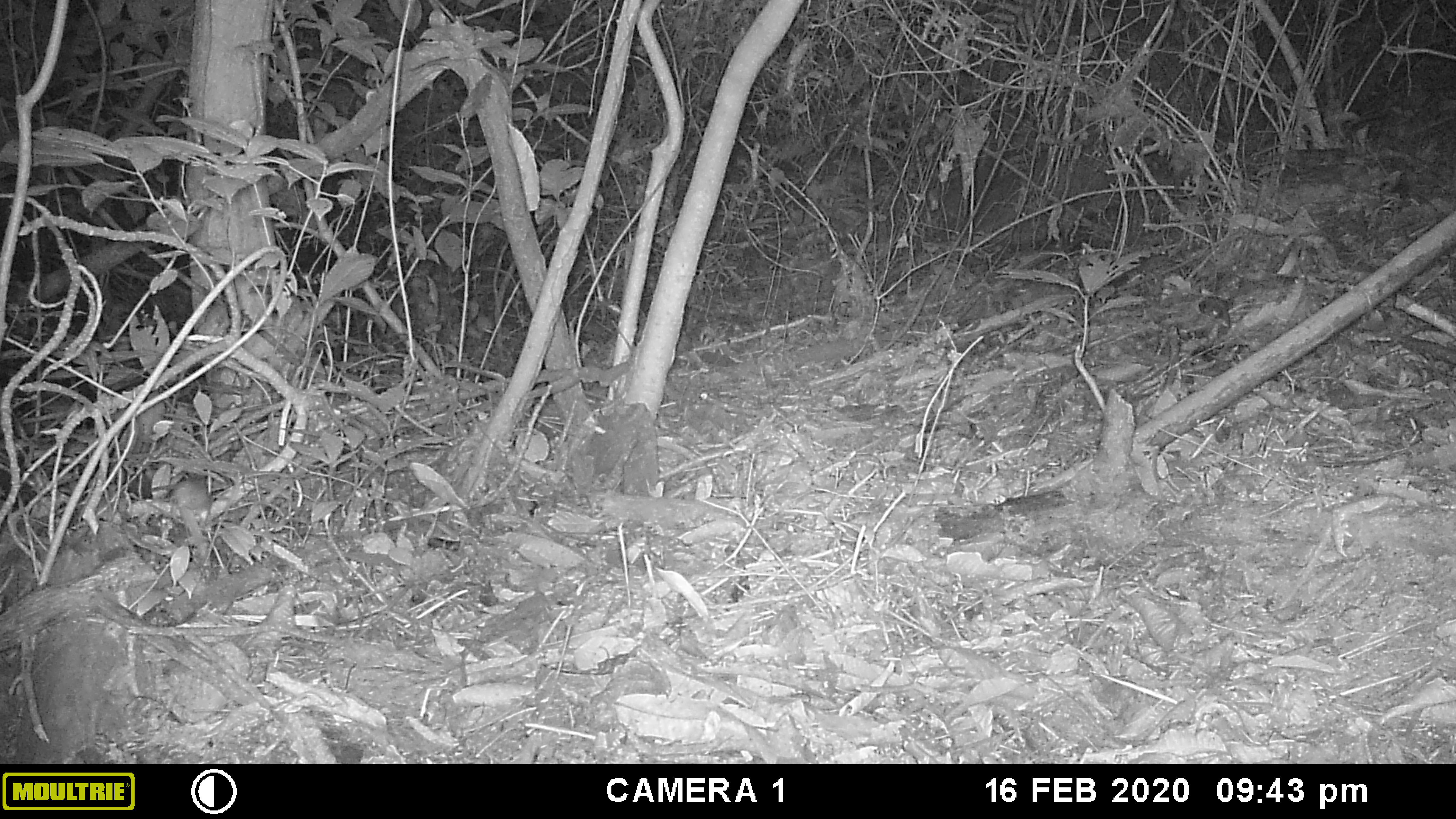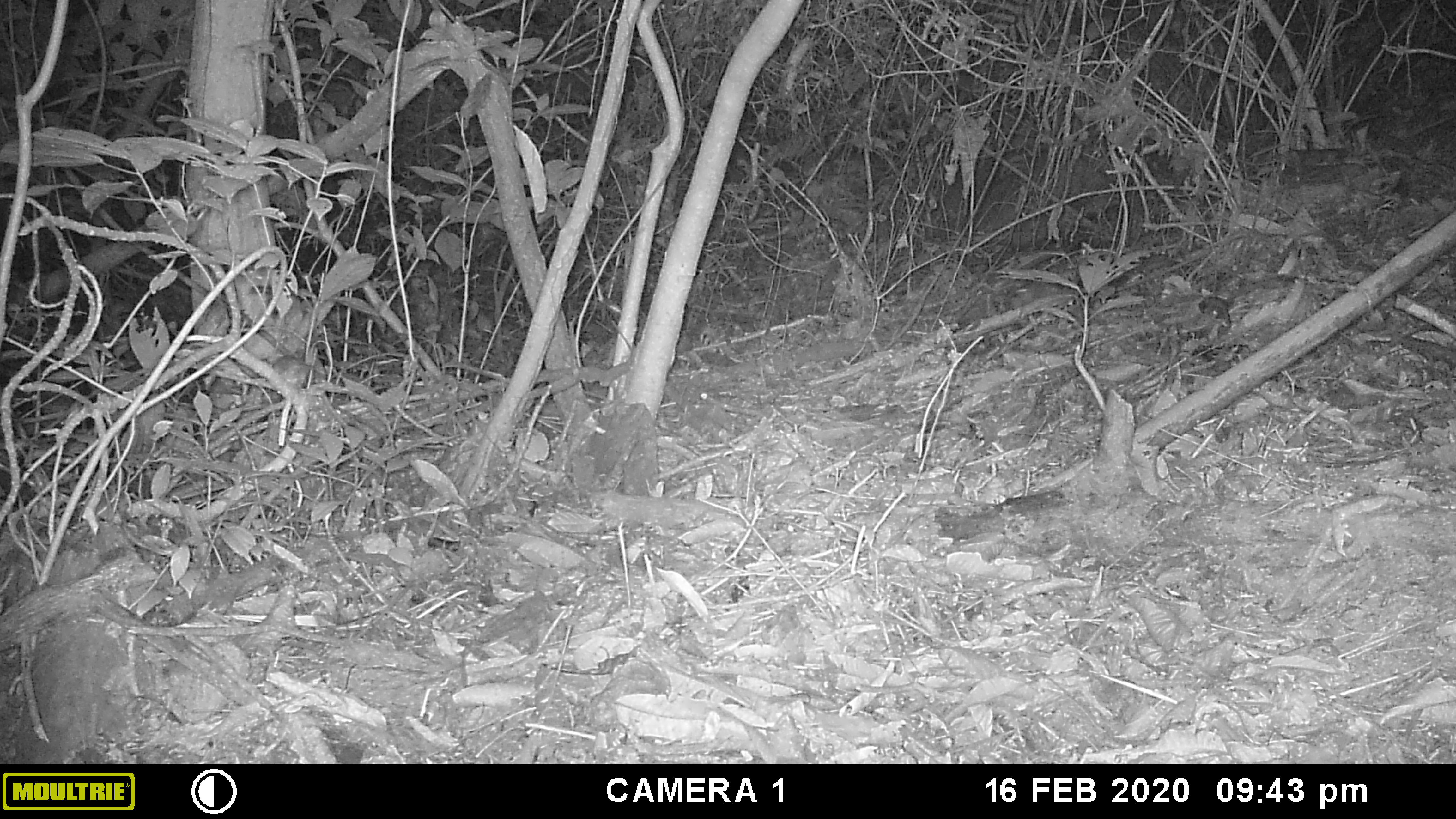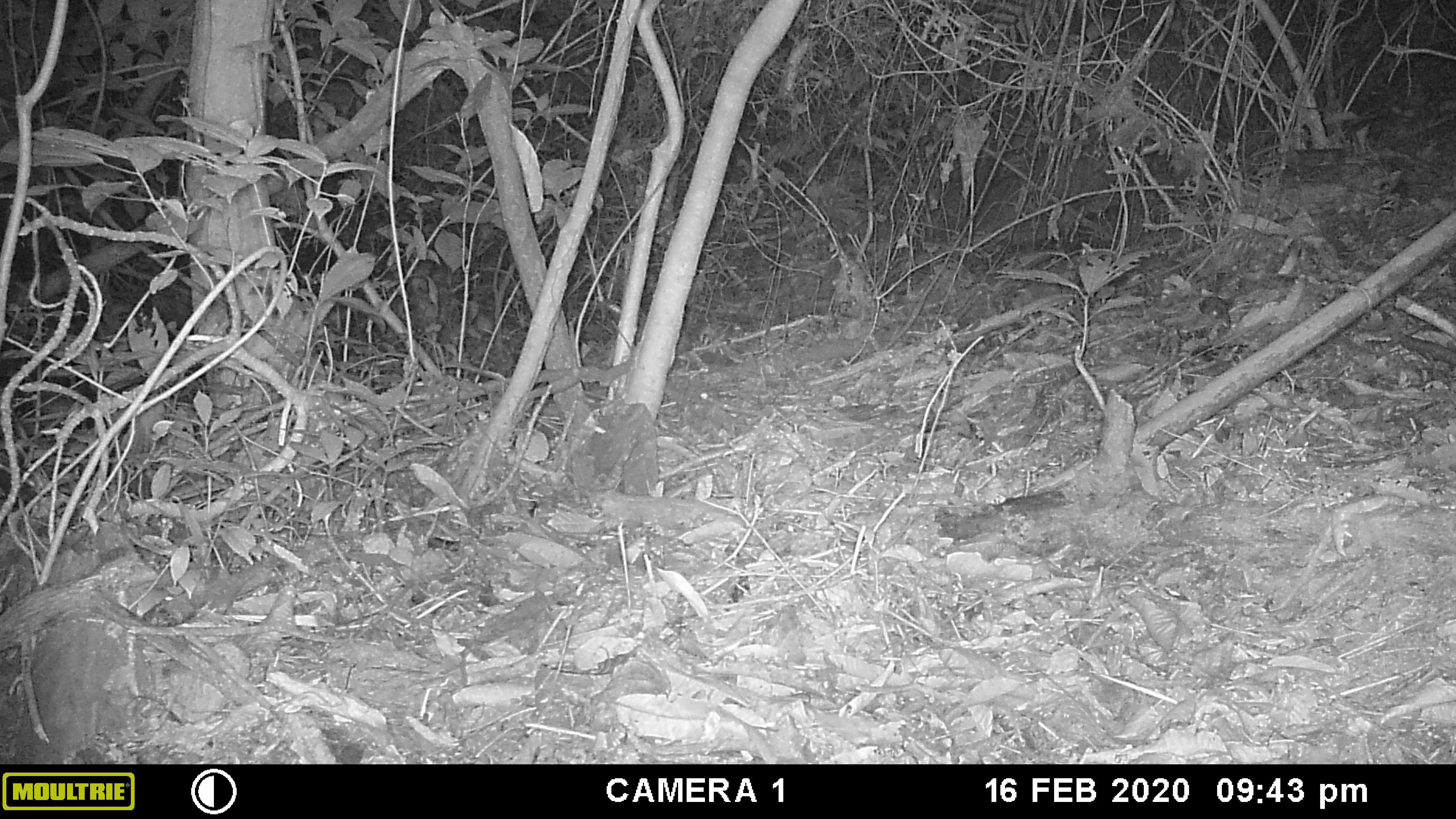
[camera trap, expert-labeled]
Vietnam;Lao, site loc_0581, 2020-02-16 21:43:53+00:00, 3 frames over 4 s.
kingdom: Animalia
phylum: Chordata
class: Mammalia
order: Rodentia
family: Muridae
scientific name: Muridae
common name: old-world mice and rats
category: unidentified murid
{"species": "unidentified murid (old-world mice and rats) (Muridae)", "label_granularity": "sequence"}